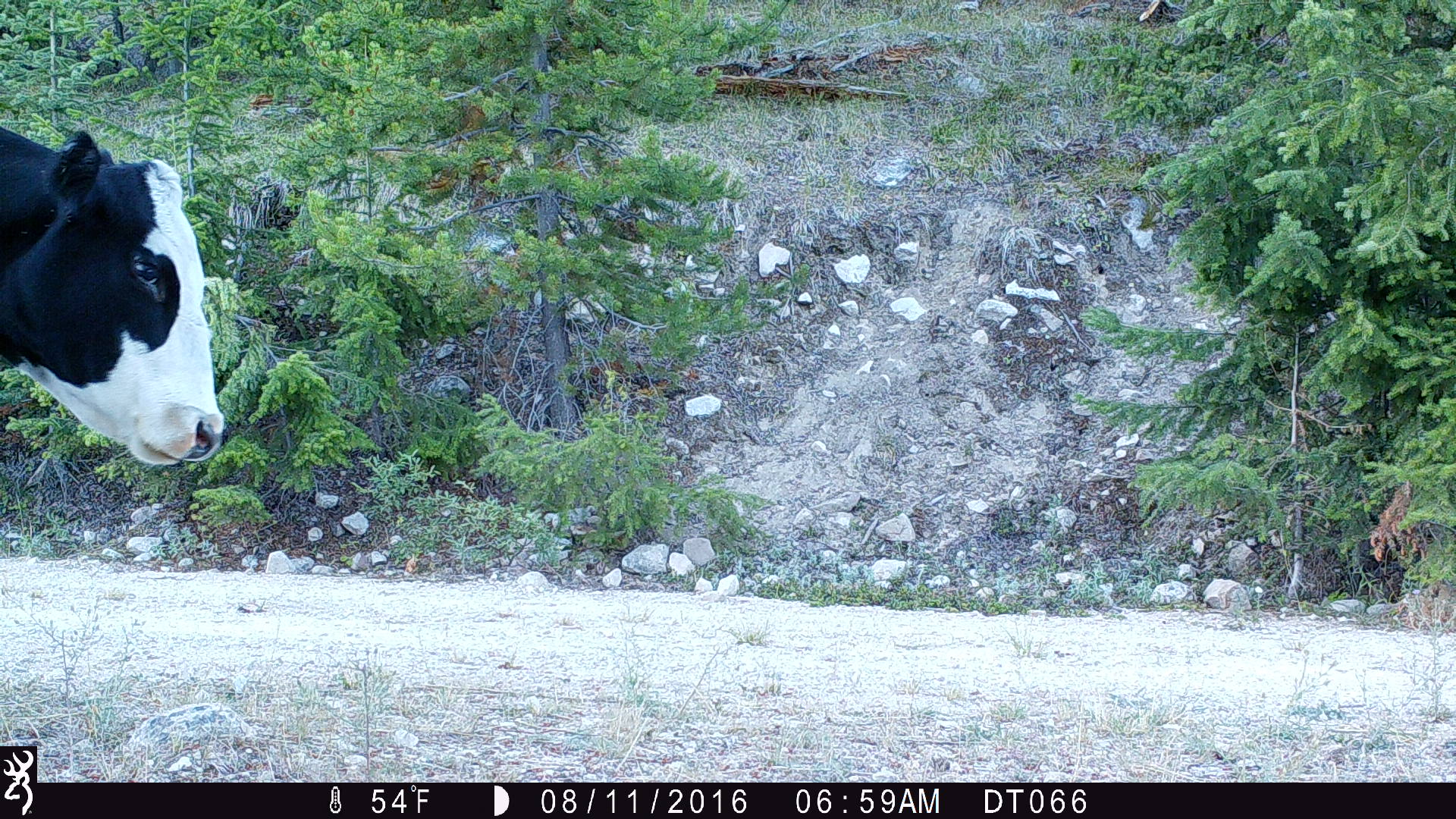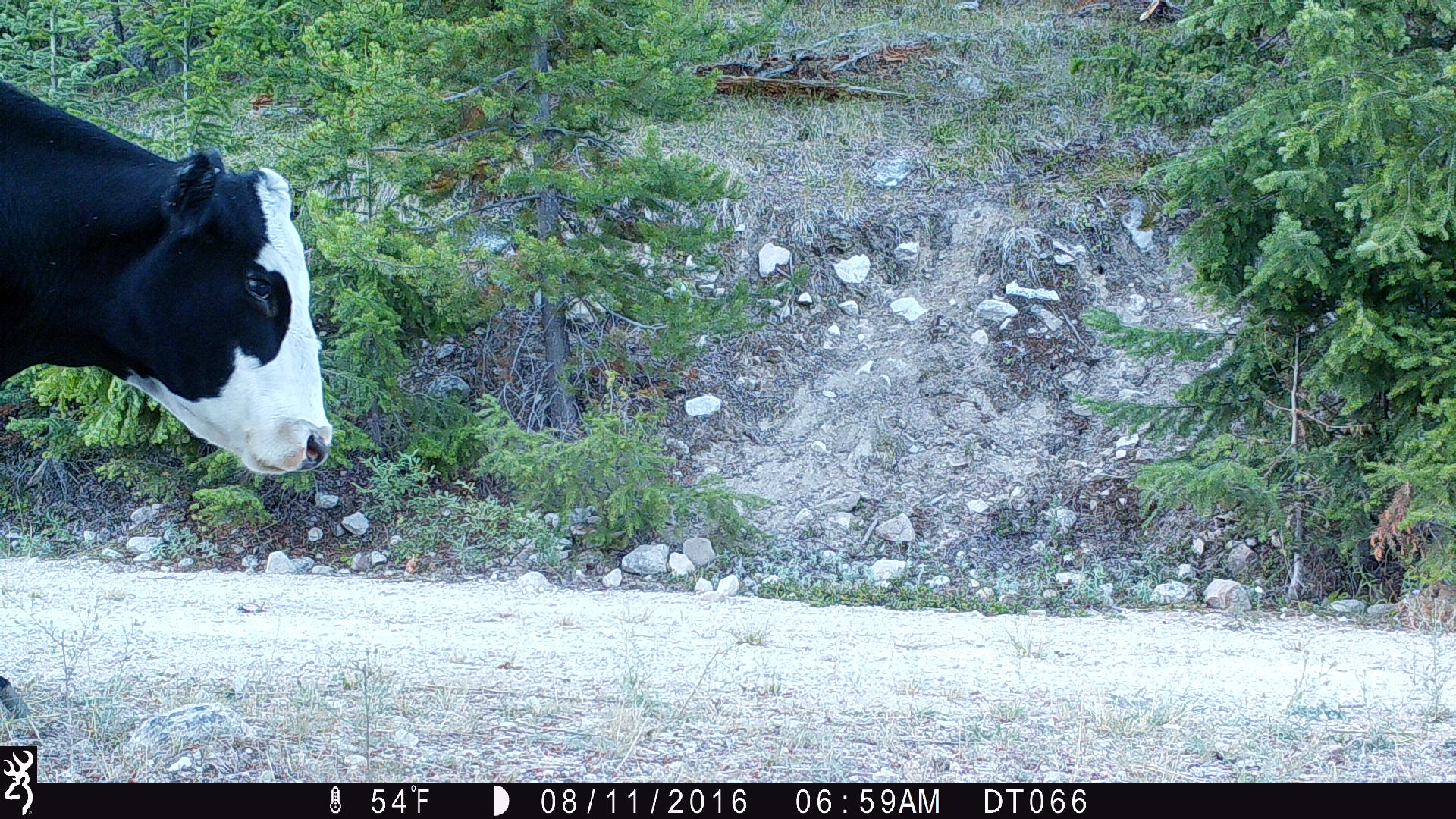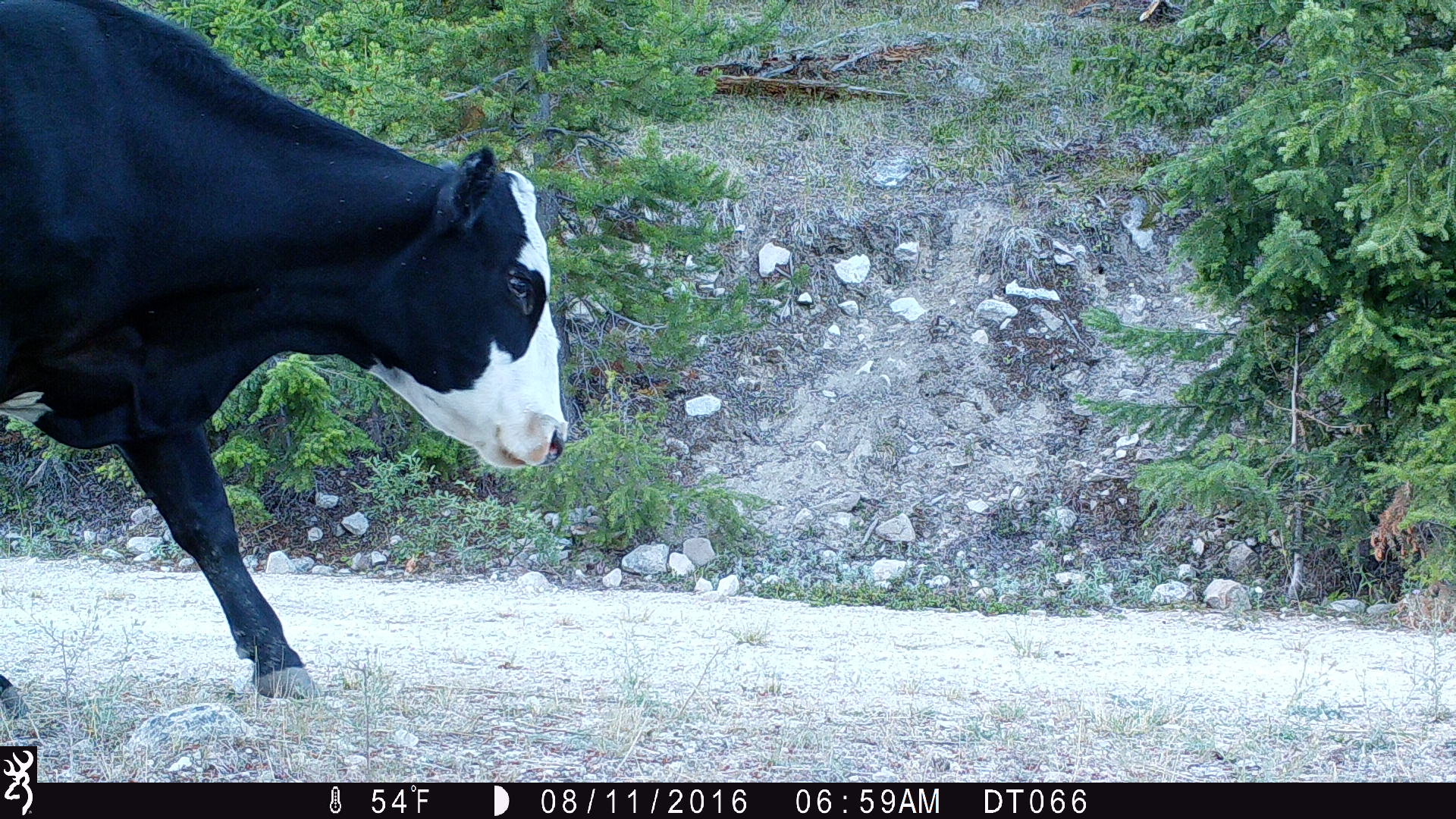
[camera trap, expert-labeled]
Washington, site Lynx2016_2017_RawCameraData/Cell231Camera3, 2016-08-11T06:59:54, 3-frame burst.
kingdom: Animalia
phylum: Chordata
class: Mammalia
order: Artiodactyla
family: Bovidae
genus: Bos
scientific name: Bos taurus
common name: domestic cattle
Domestic cattle (Bos taurus). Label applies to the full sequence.